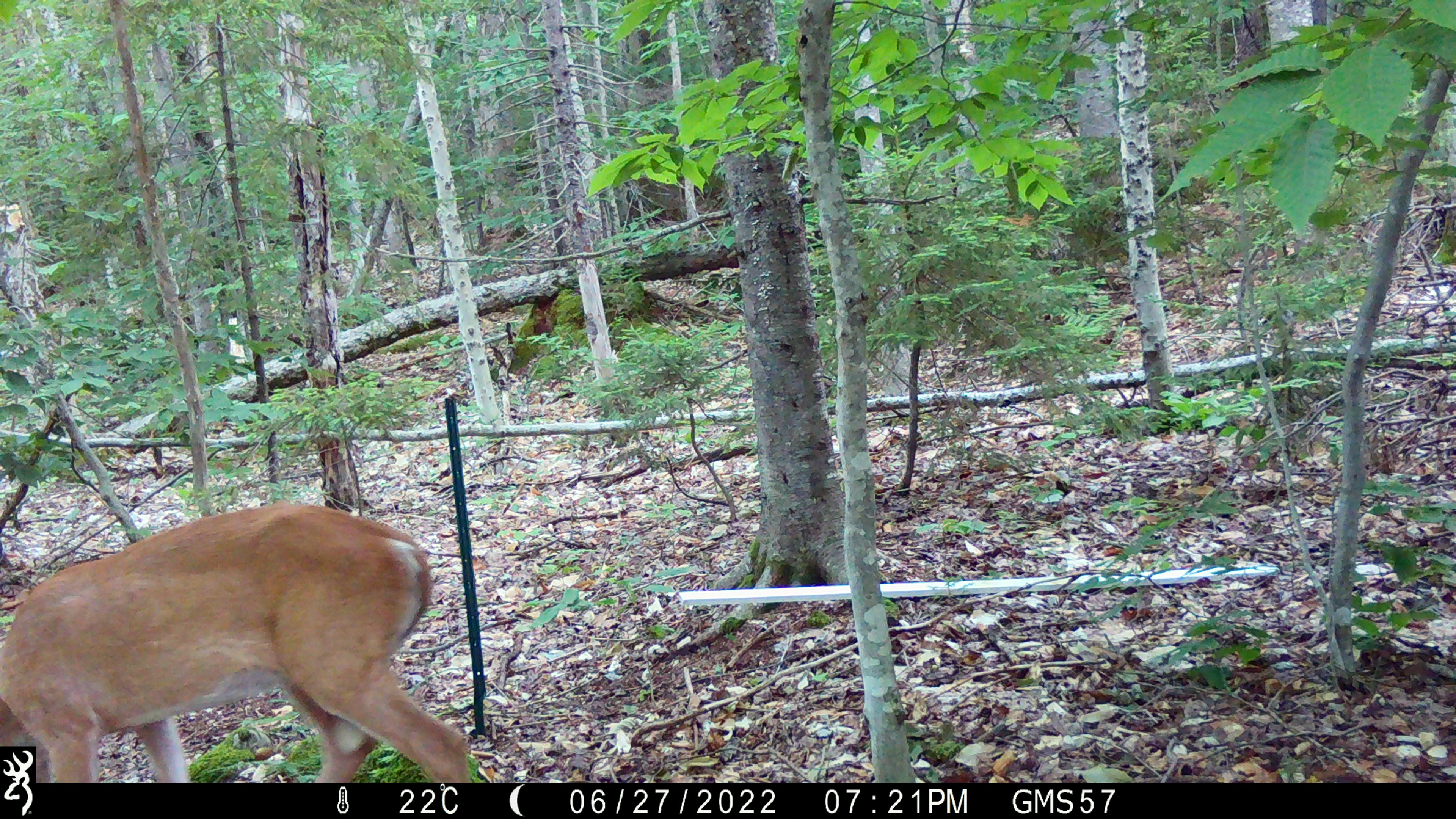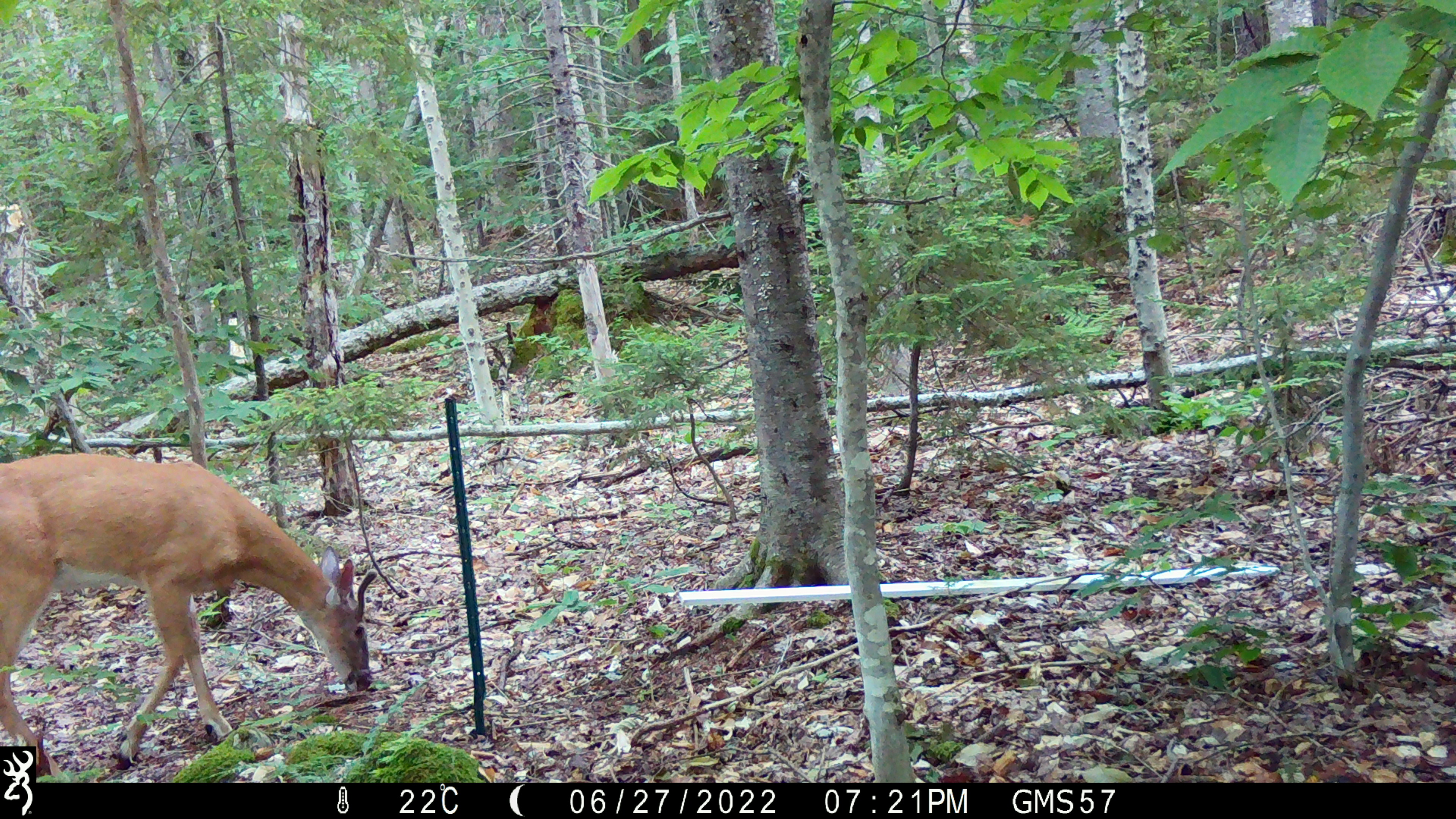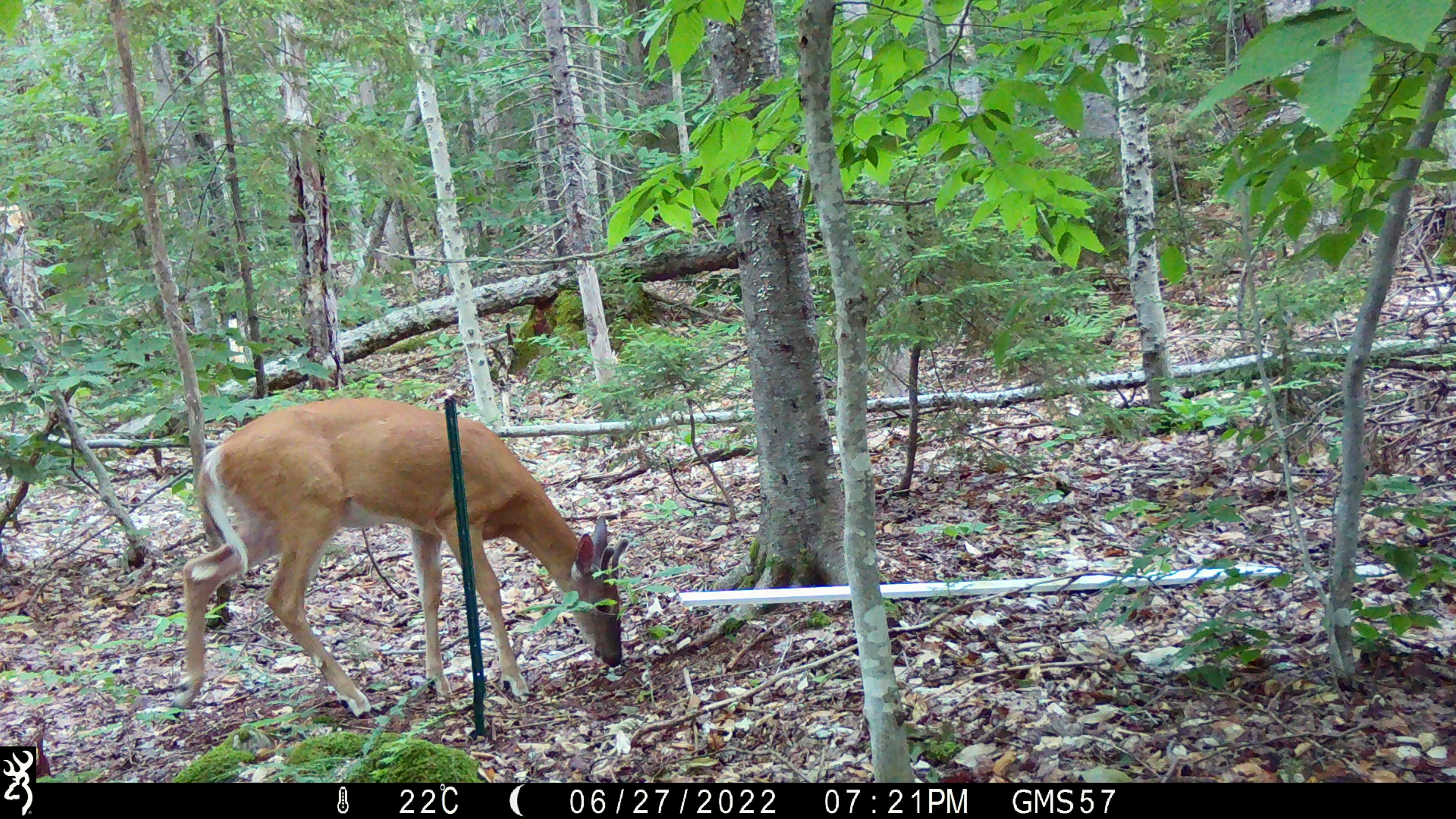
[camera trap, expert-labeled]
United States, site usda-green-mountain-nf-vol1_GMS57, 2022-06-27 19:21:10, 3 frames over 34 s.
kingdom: Animalia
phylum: Chordata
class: Mammalia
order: Artiodactyla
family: Cervidae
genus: Odocoileus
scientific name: Odocoileus virginianus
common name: white-tailed deer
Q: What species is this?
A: White-tailed deer (Odocoileus virginianus).